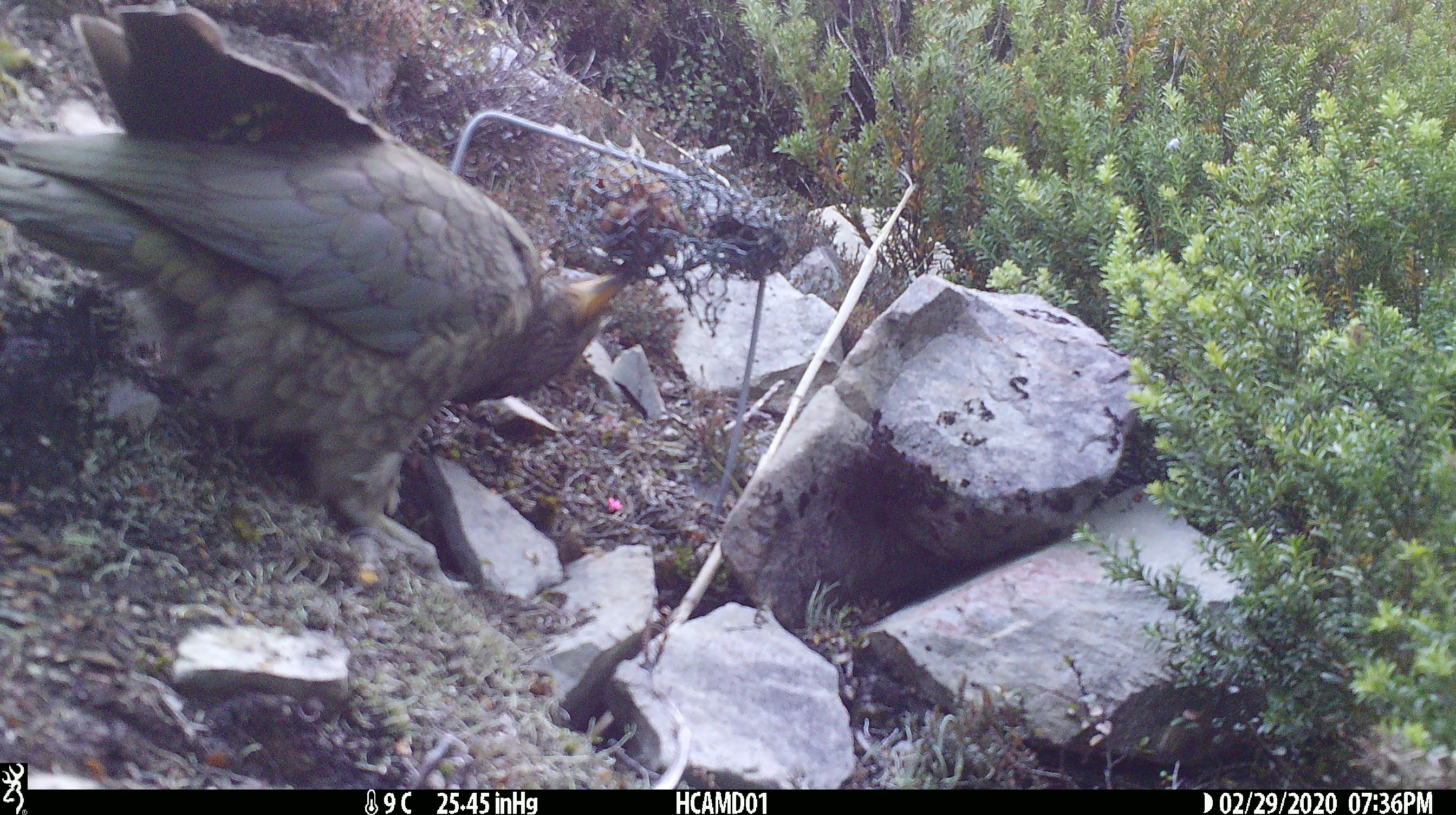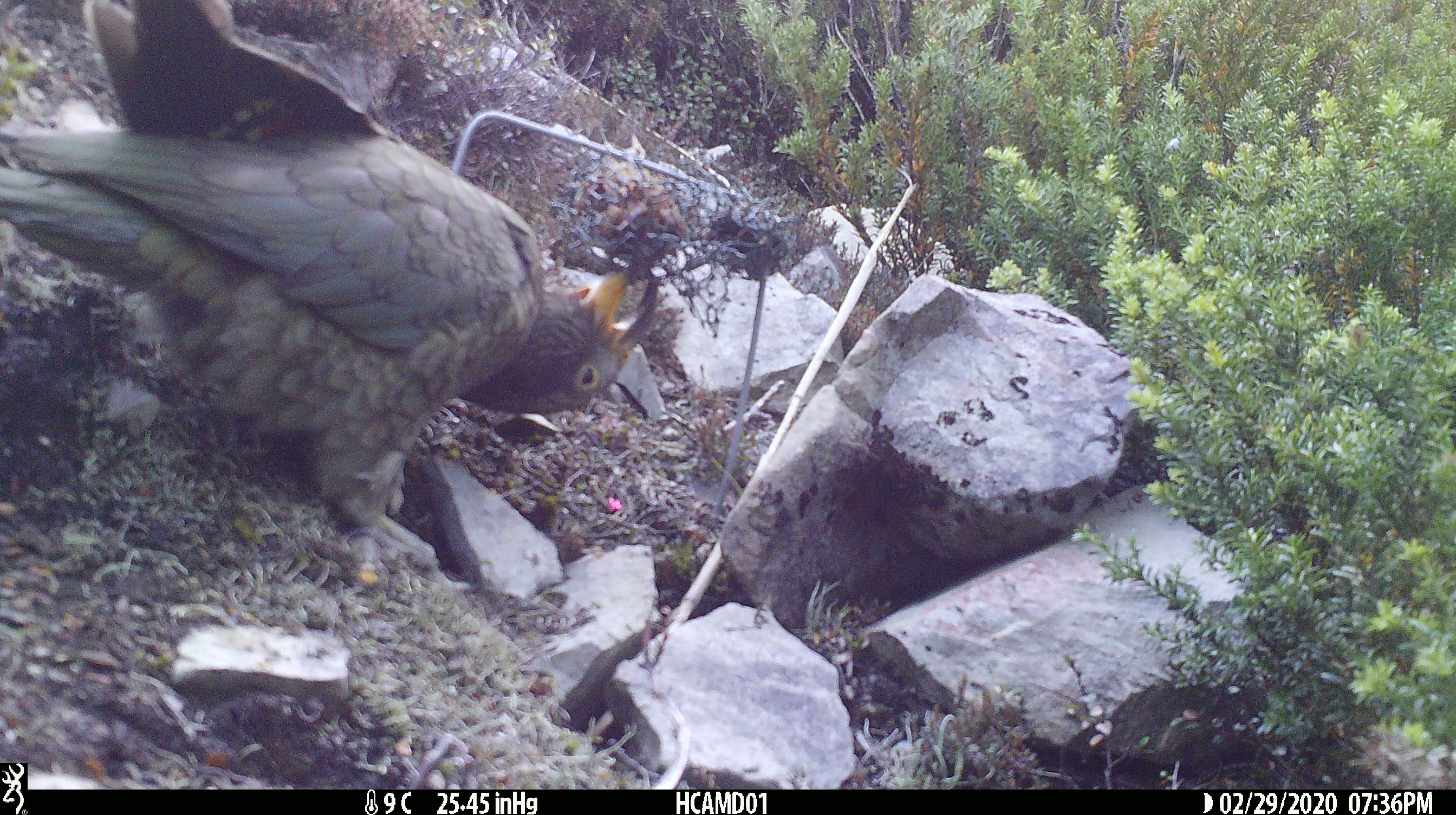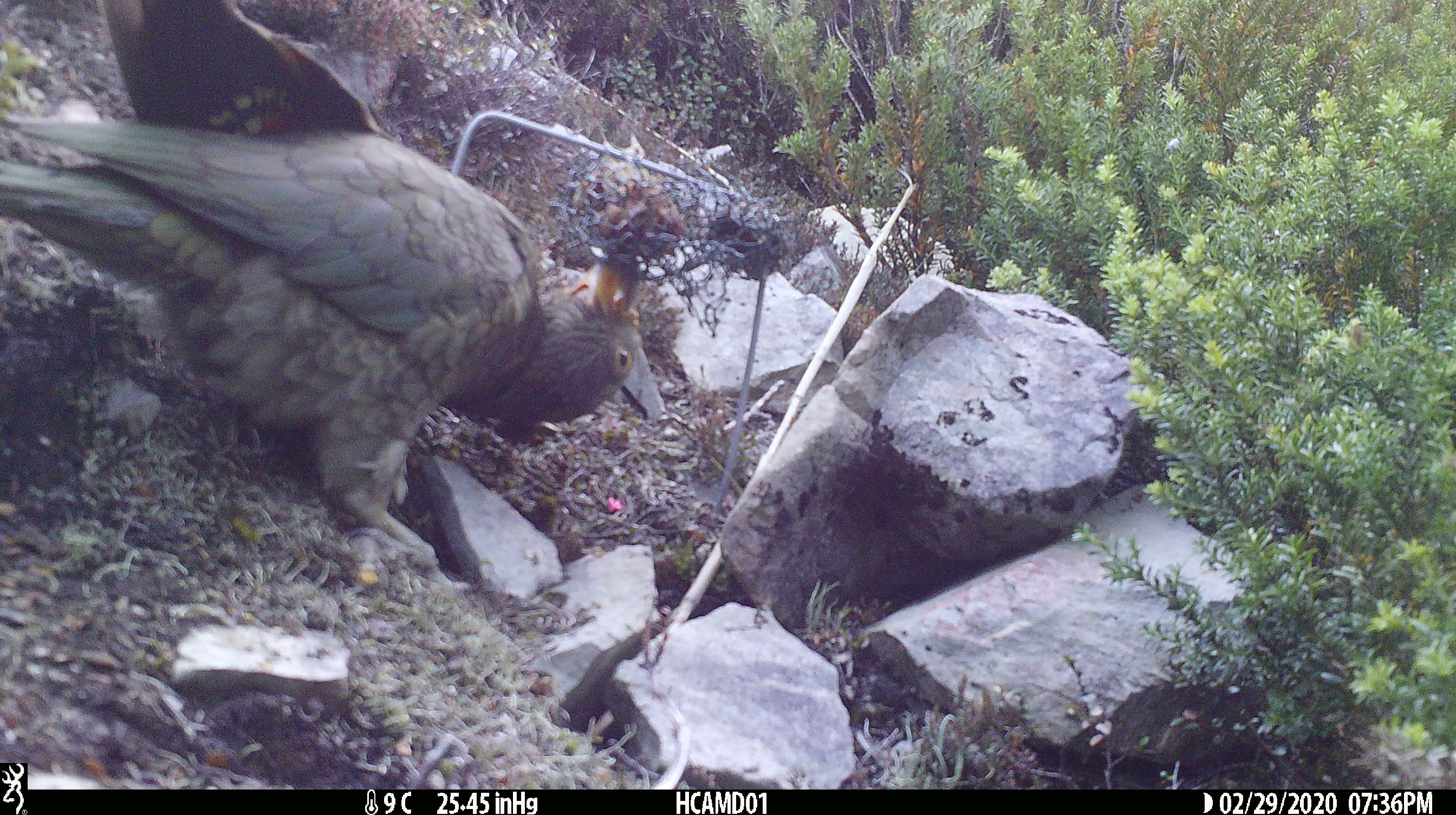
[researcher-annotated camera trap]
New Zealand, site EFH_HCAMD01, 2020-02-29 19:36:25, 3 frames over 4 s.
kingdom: Animalia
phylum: Chordata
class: Aves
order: Psittaciformes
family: Strigopidae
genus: Nestor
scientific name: Nestor notabilis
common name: kea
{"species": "kea (Nestor notabilis)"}